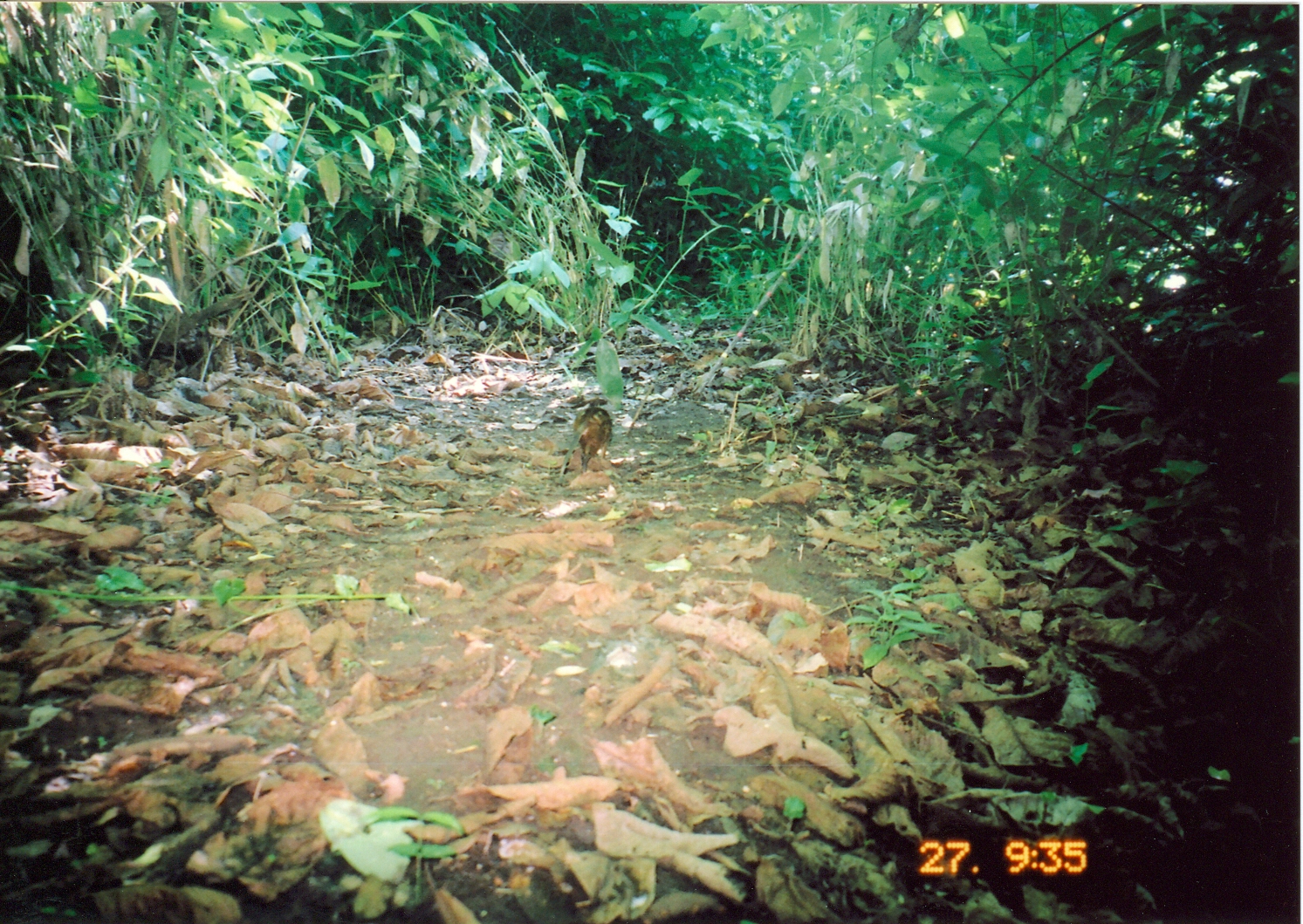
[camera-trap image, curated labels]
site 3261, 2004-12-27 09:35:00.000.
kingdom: Animalia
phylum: Chordata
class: Mammalia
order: Macroscelidea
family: Macroscelididae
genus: Rhynchocyon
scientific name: Rhynchocyon cirnei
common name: checkered sengi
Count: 1.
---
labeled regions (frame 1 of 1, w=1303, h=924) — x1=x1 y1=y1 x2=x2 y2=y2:
rhynchocyon cirnei: x1=556 y1=396 x2=612 y2=478